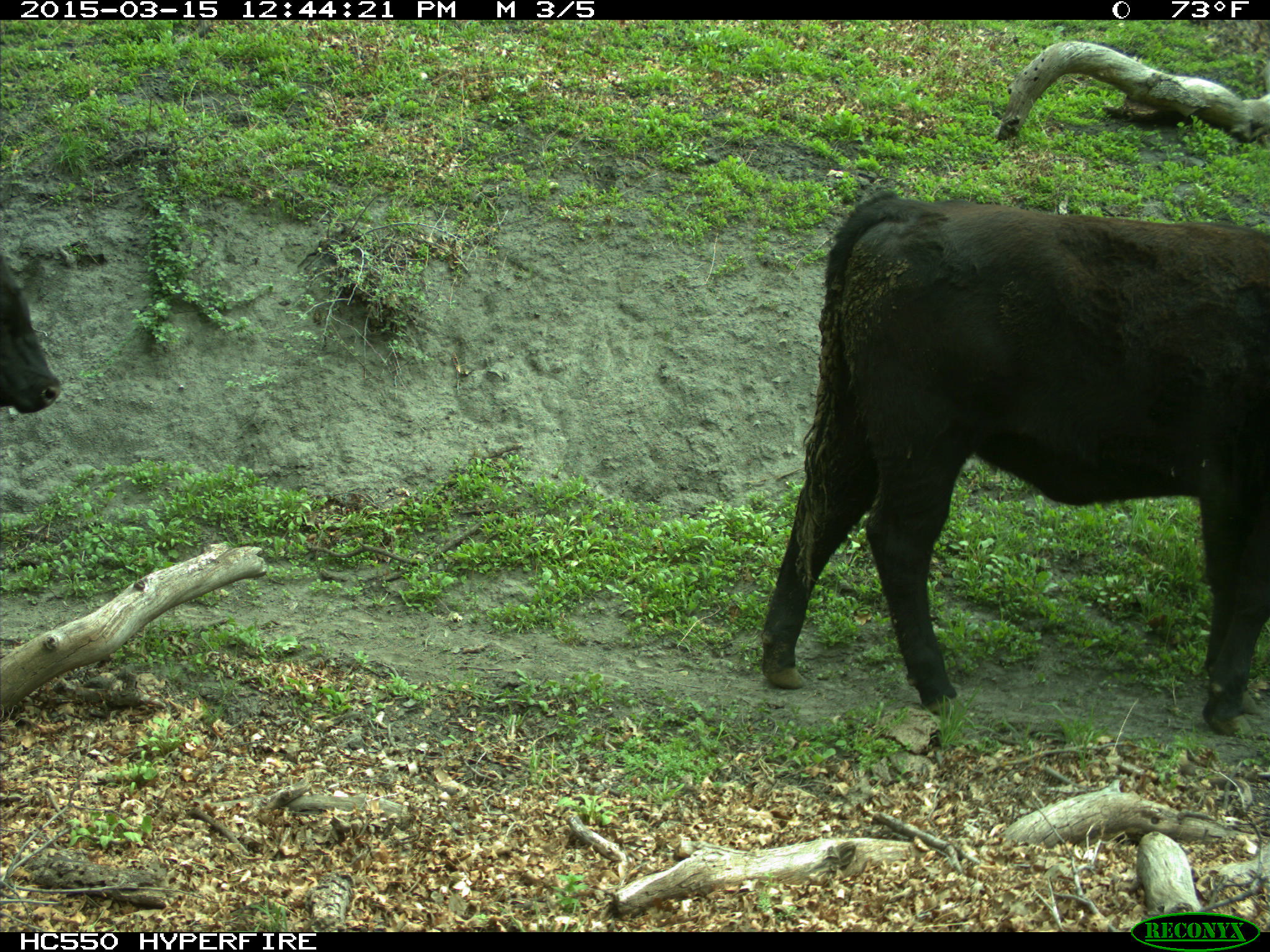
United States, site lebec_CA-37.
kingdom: Animalia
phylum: Chordata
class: Mammalia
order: Artiodactyla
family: Bovidae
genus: Bos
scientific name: Bos taurus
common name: domestic cow